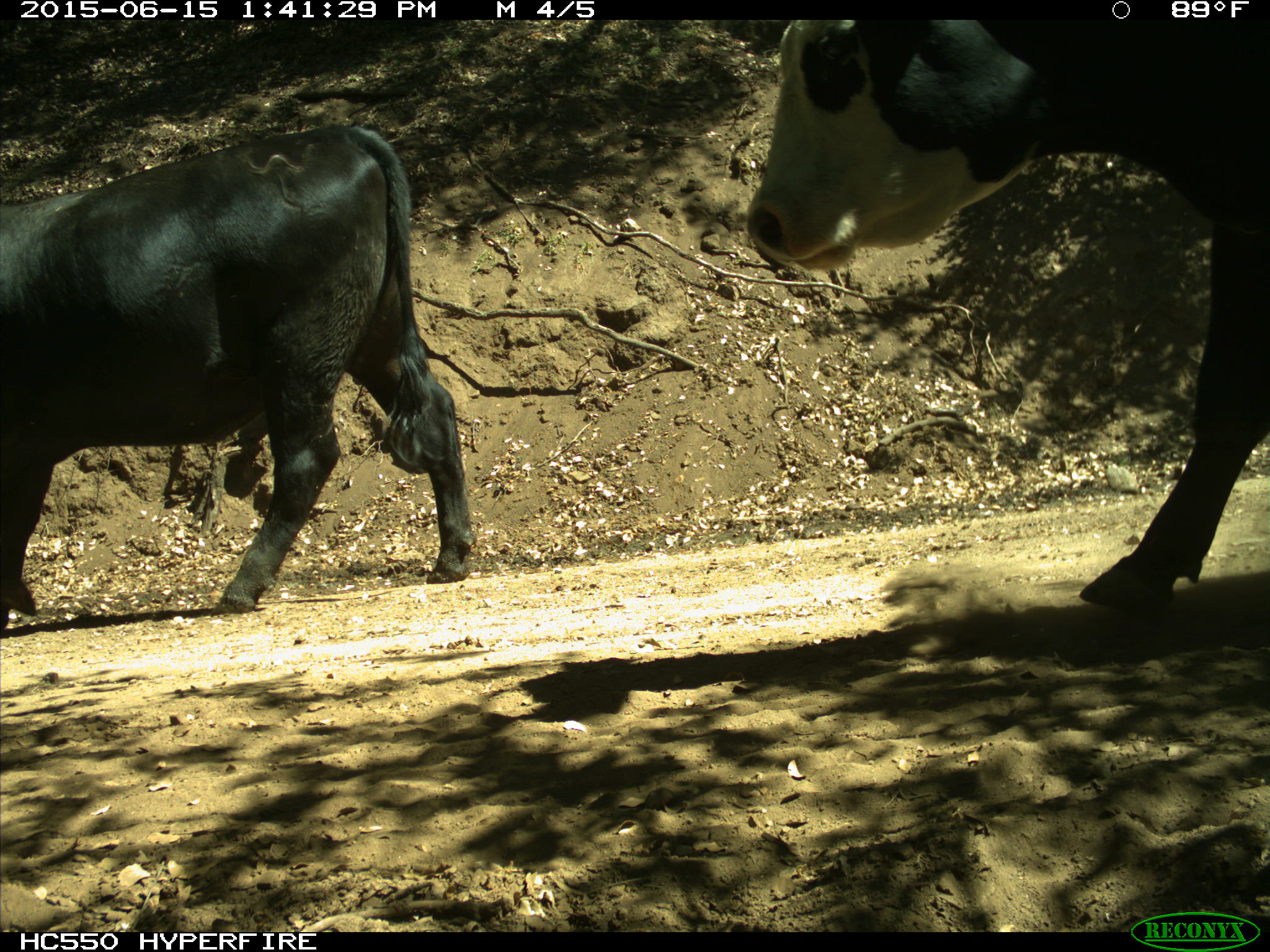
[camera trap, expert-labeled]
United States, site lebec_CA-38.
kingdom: Animalia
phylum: Chordata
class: Mammalia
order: Artiodactyla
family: Bovidae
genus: Bos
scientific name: Bos taurus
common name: domestic cow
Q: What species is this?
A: Bos taurus (domestic cow).